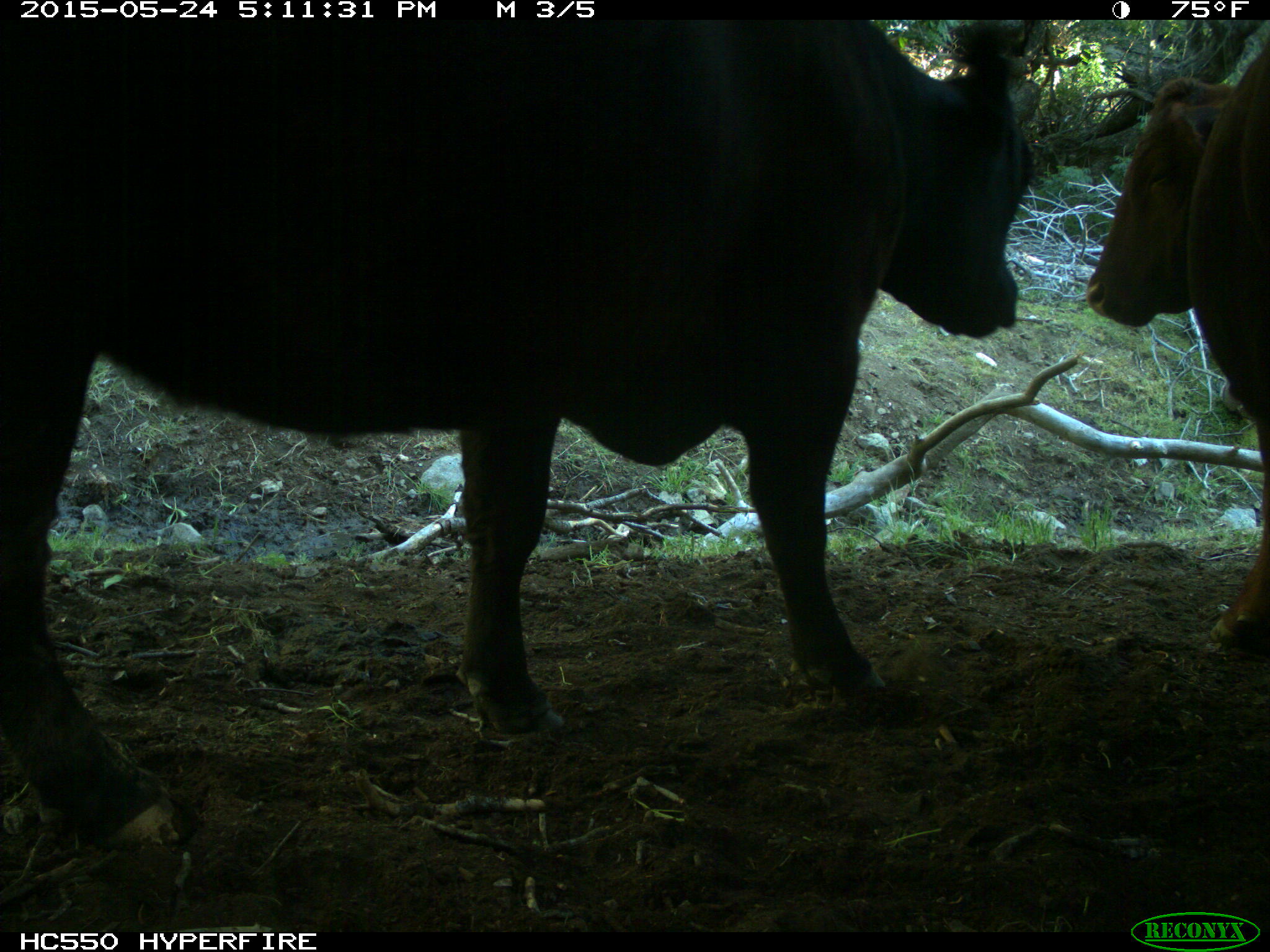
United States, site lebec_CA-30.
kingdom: Animalia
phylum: Chordata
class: Mammalia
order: Artiodactyla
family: Bovidae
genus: Bos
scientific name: Bos taurus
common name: domestic cow